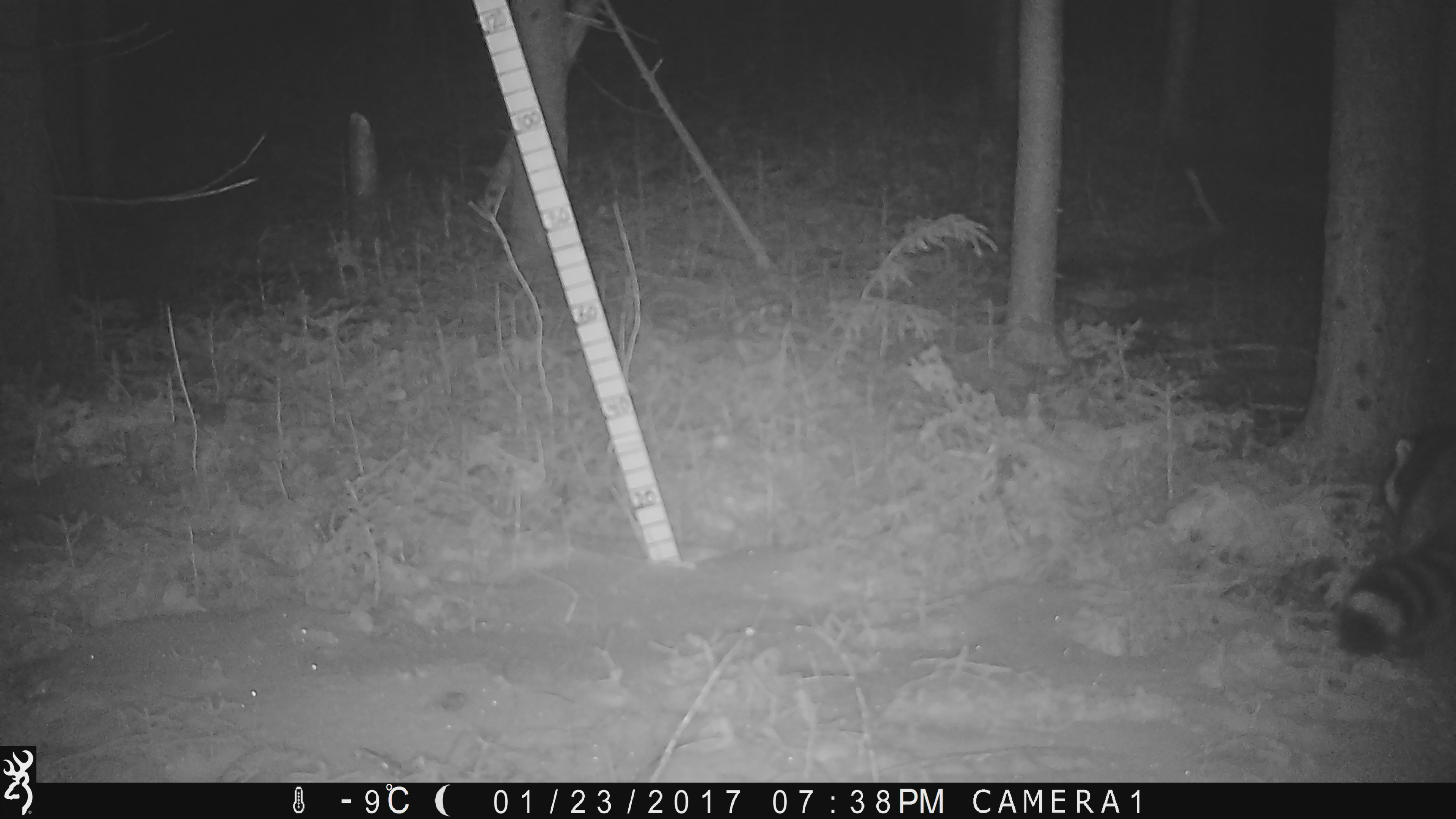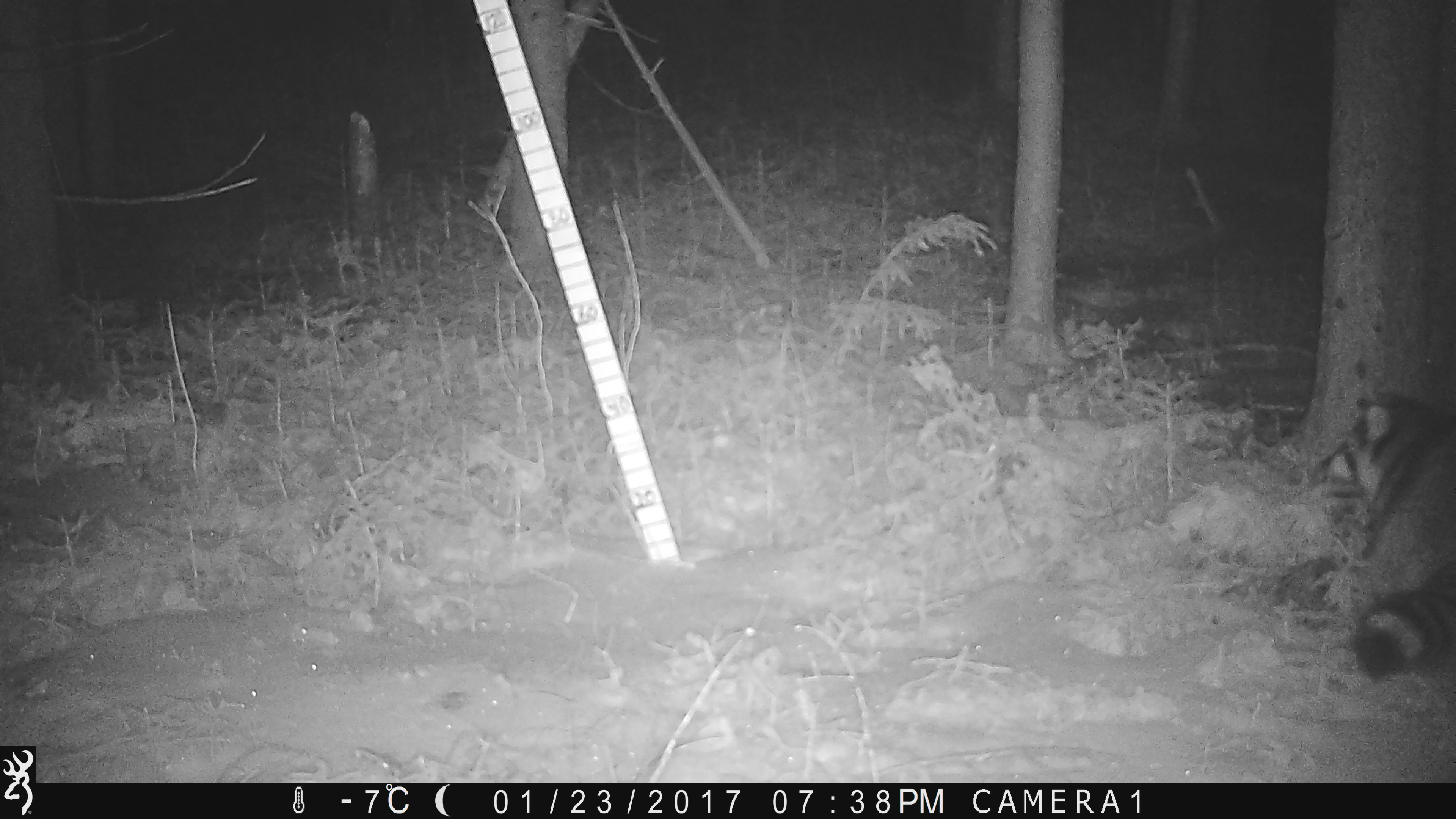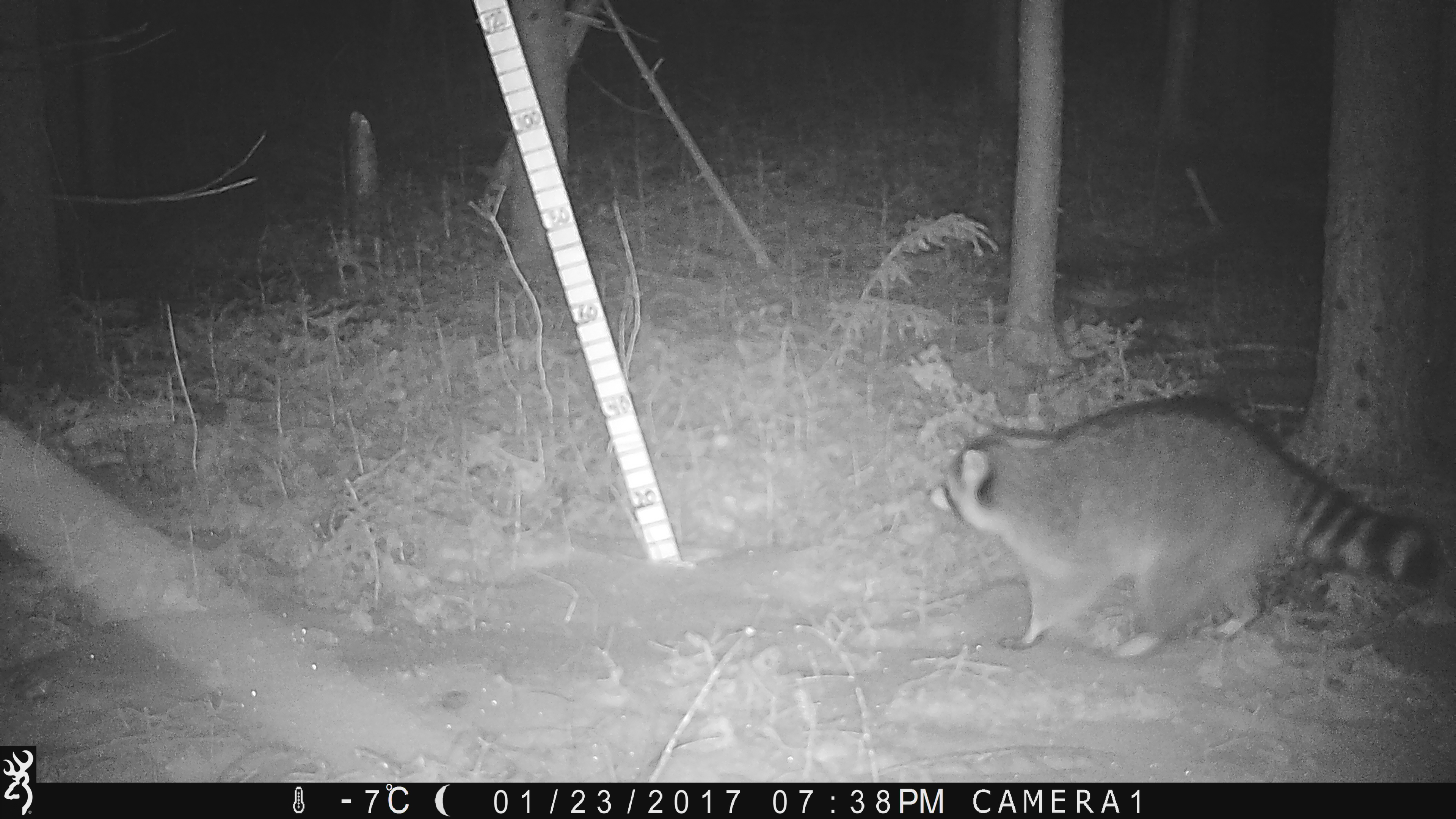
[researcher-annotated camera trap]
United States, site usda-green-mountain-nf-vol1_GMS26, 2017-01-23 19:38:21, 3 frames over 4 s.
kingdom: Animalia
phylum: Chordata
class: Mammalia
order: Carnivora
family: Procyonidae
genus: Procyon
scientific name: Procyon lotor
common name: raccoon